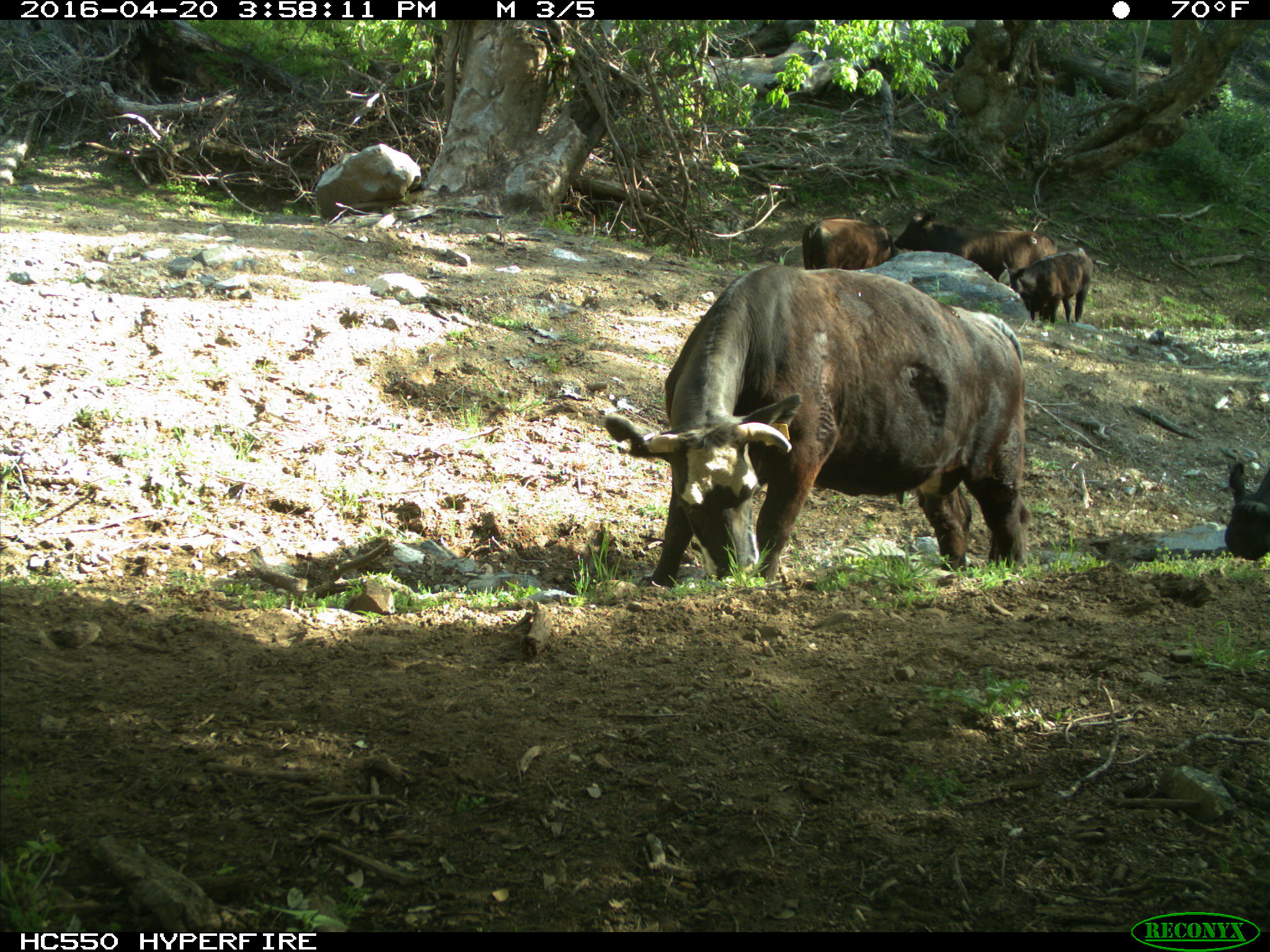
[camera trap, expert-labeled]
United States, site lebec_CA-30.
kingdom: Animalia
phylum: Chordata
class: Mammalia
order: Artiodactyla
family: Bovidae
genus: Bos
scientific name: Bos taurus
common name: domestic cow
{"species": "Bos taurus (domestic cow)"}